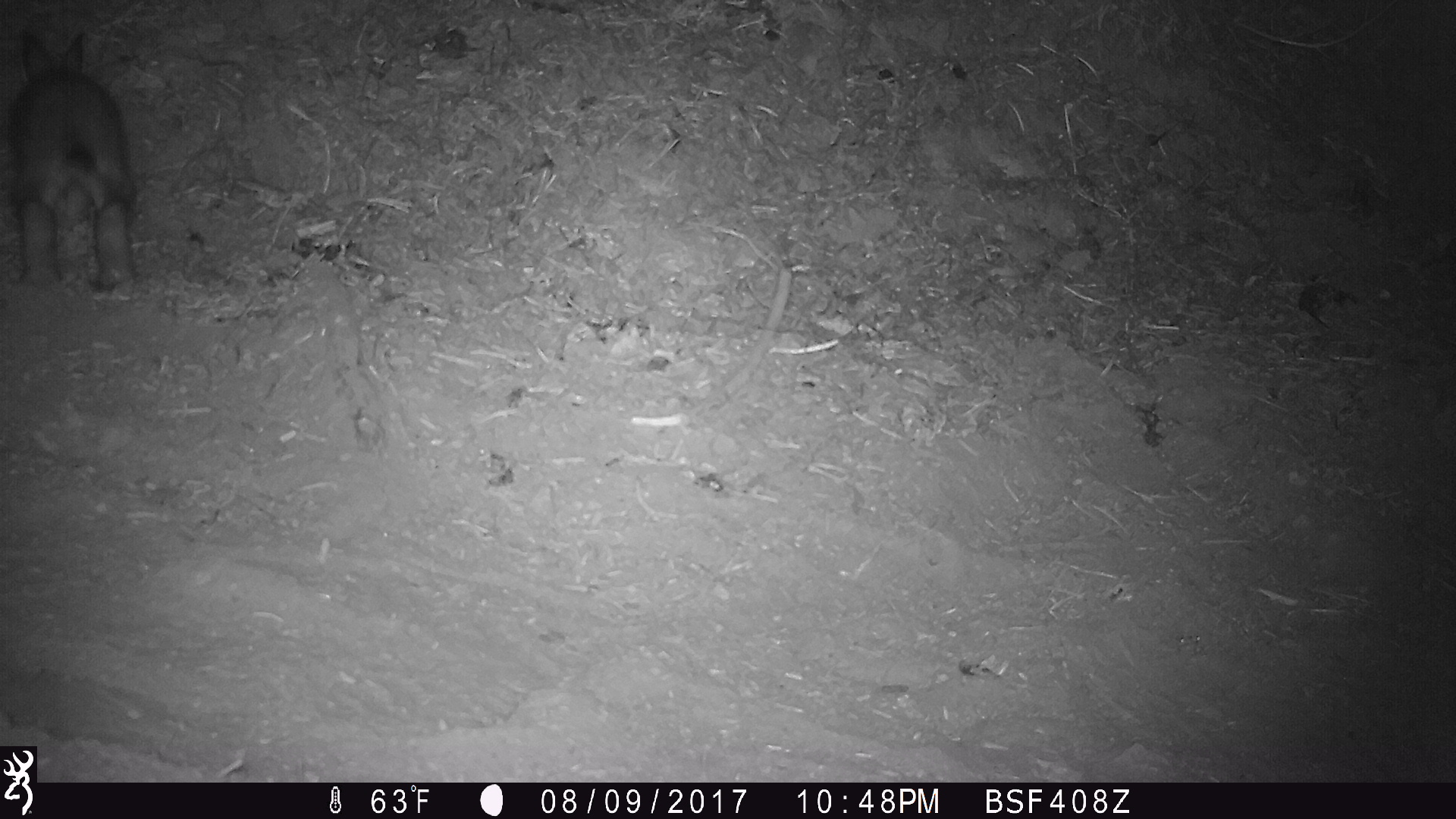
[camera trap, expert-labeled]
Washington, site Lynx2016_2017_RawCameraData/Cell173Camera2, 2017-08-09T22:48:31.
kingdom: Animalia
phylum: Chordata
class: Mammalia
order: Lagomorpha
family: Leporidae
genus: Lepus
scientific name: Lepus americanus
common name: snowshoe hare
Lepus americanus (snowshoe hare). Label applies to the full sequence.